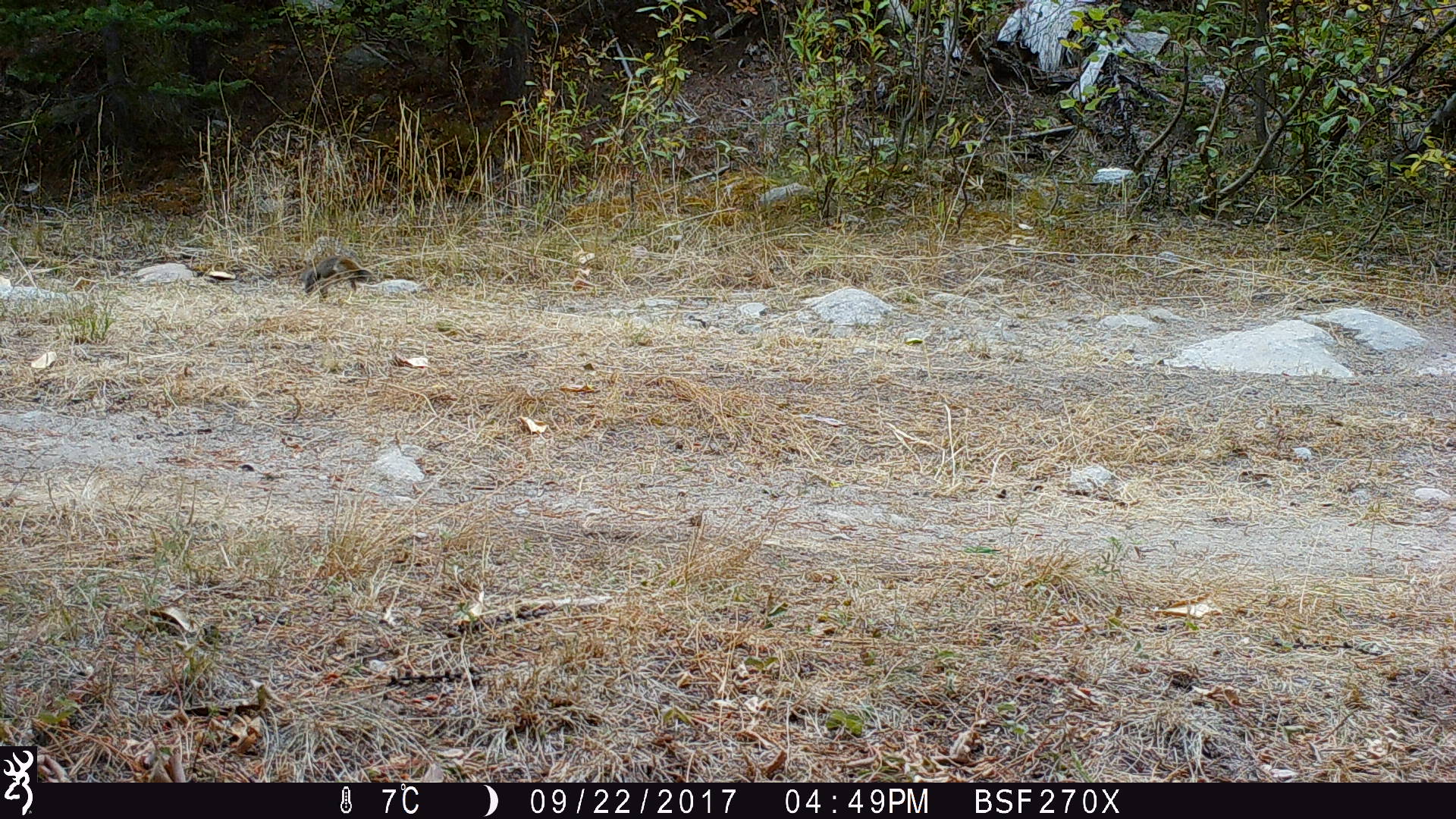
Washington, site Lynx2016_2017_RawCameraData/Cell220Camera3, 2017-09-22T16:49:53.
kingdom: Animalia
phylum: Chordata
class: Mammalia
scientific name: Mammalia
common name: small mammal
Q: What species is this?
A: Small mammal (Mammalia).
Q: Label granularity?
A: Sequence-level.